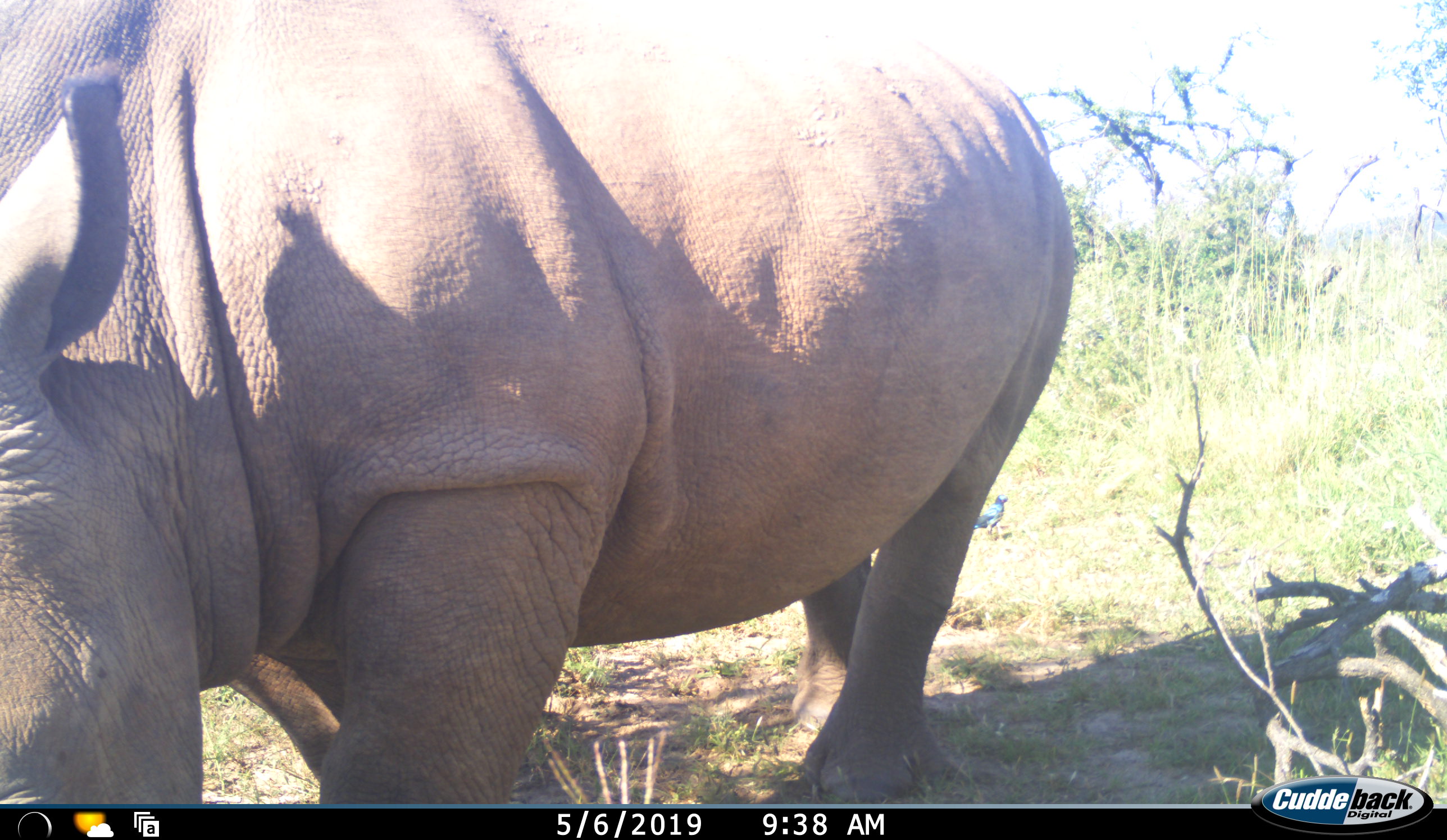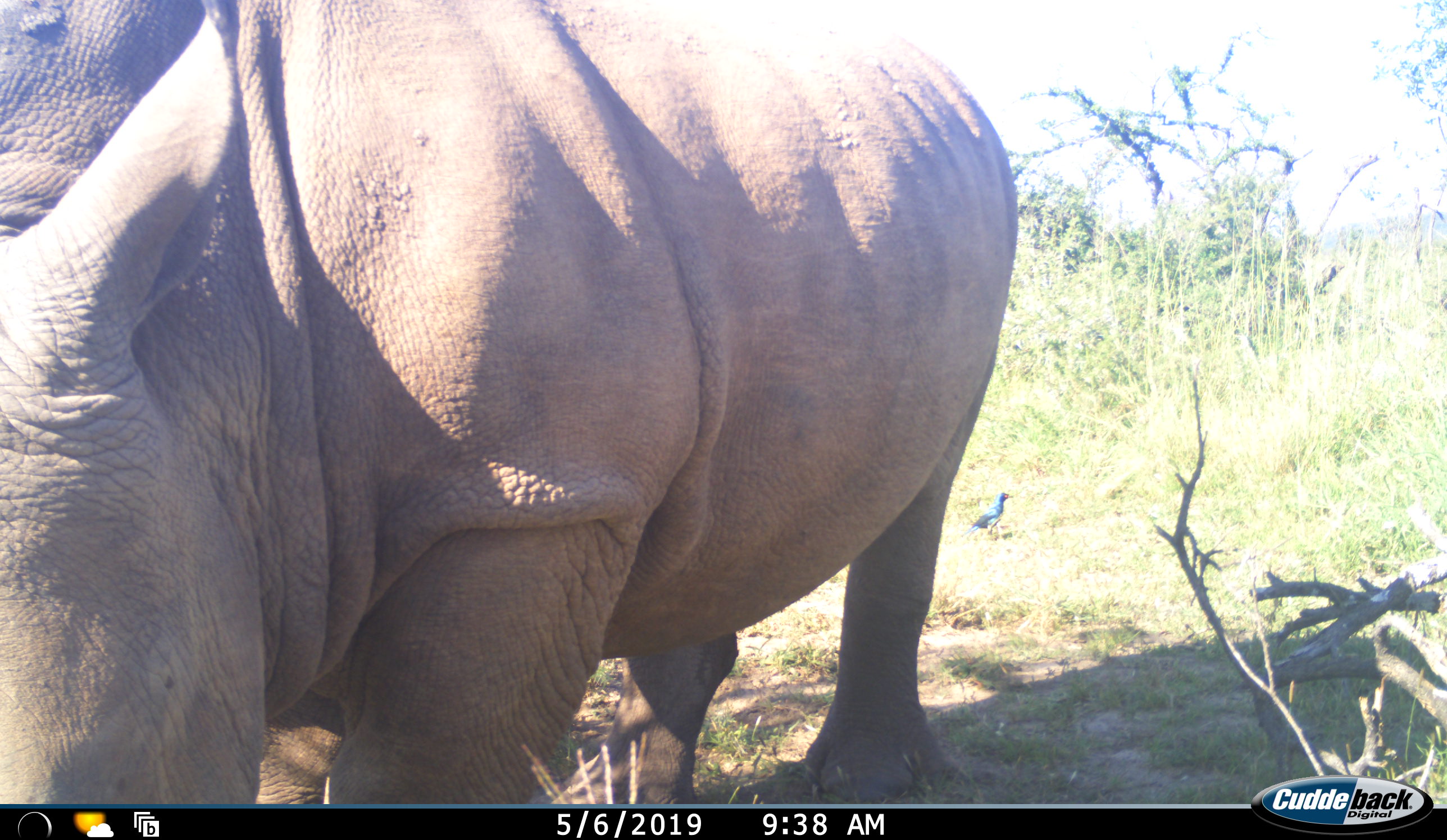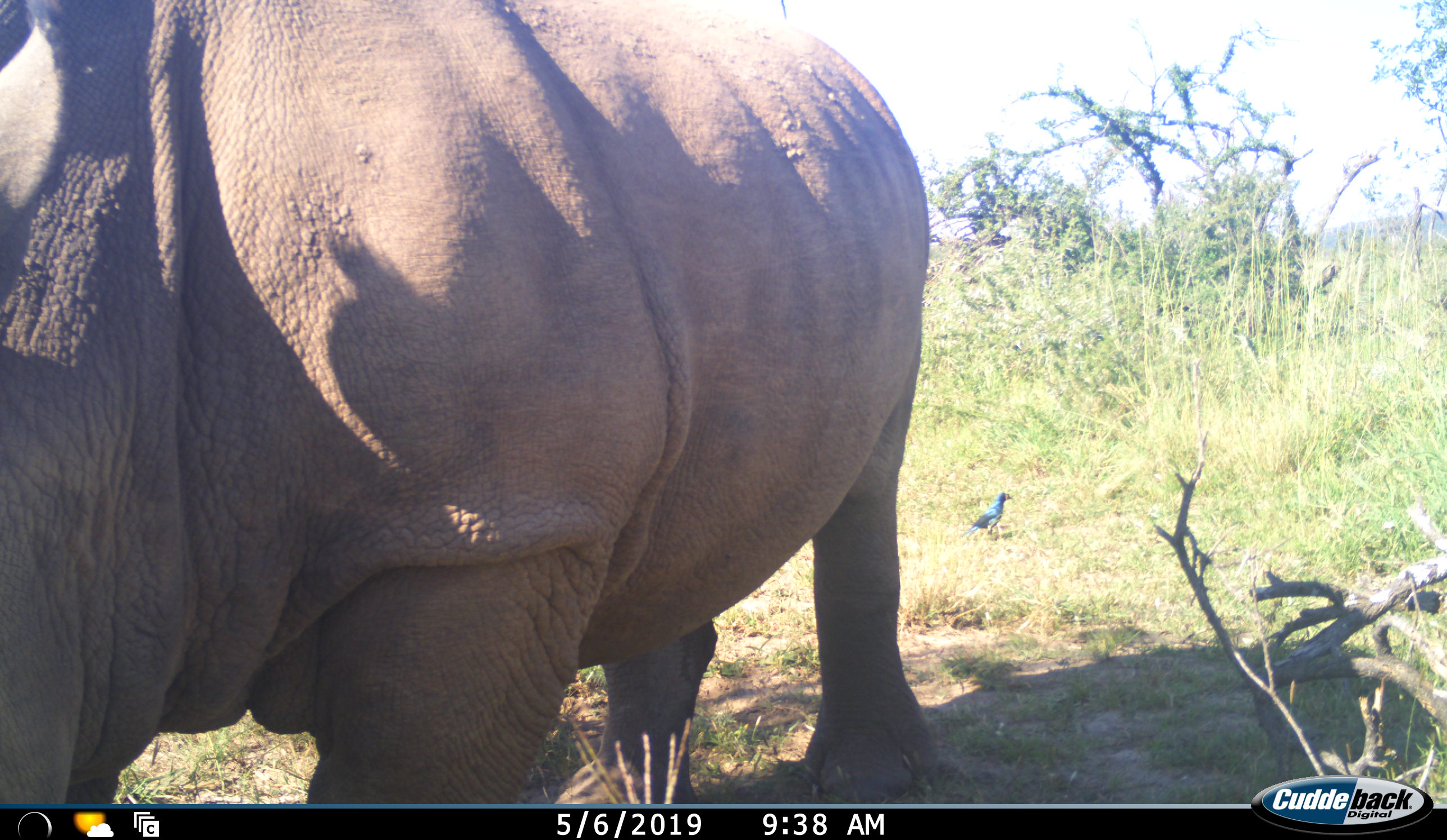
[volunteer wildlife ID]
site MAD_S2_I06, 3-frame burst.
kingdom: Animalia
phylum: Chordata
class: Mammalia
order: Perissodactyla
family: Rhinocerotidae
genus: Diceros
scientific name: Diceros bicornis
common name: black rhinoceros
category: rhinocerosblack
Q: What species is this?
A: Rhinocerosblack (black rhinoceros) (Diceros bicornis).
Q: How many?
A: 1.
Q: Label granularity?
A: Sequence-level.